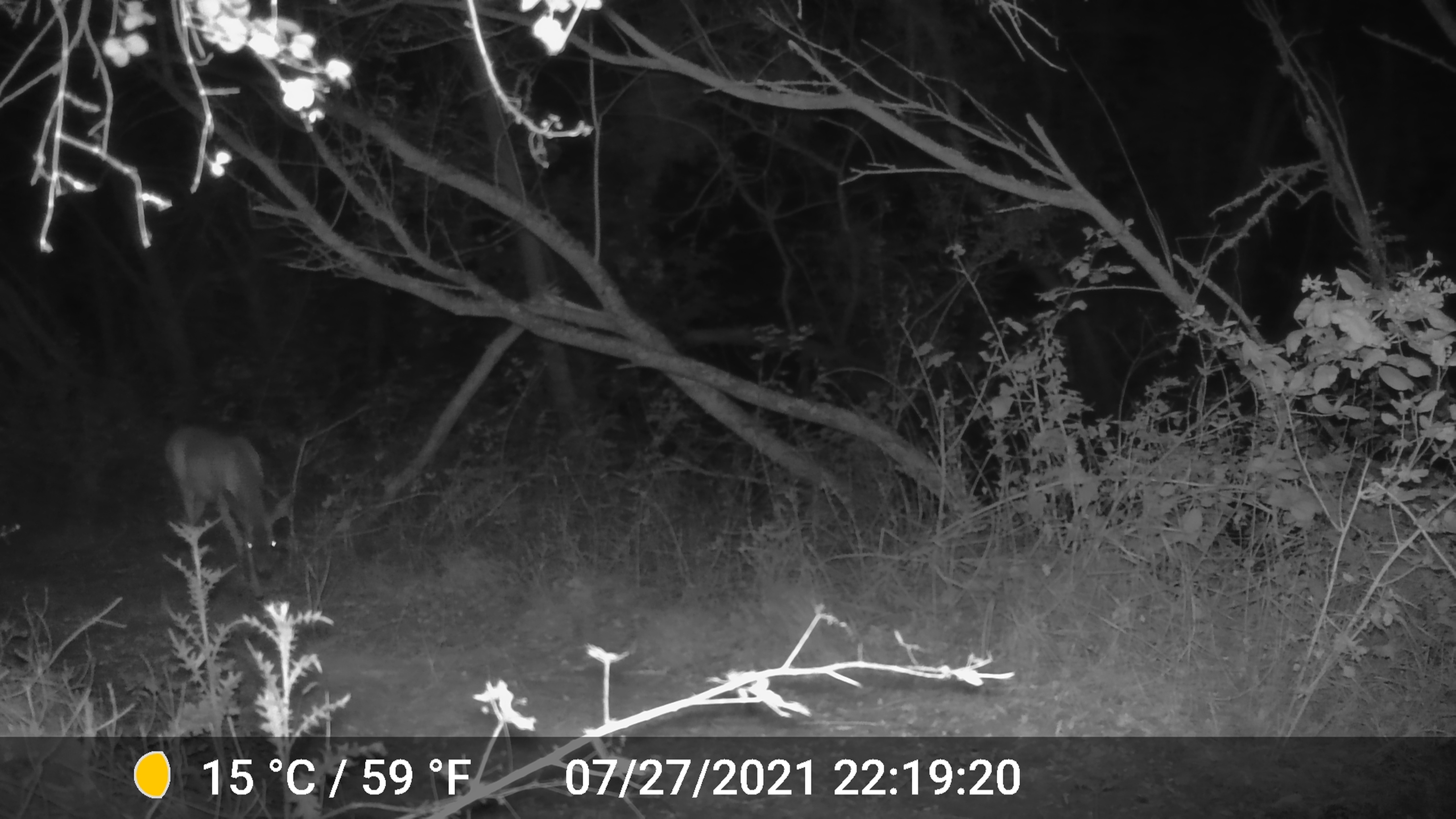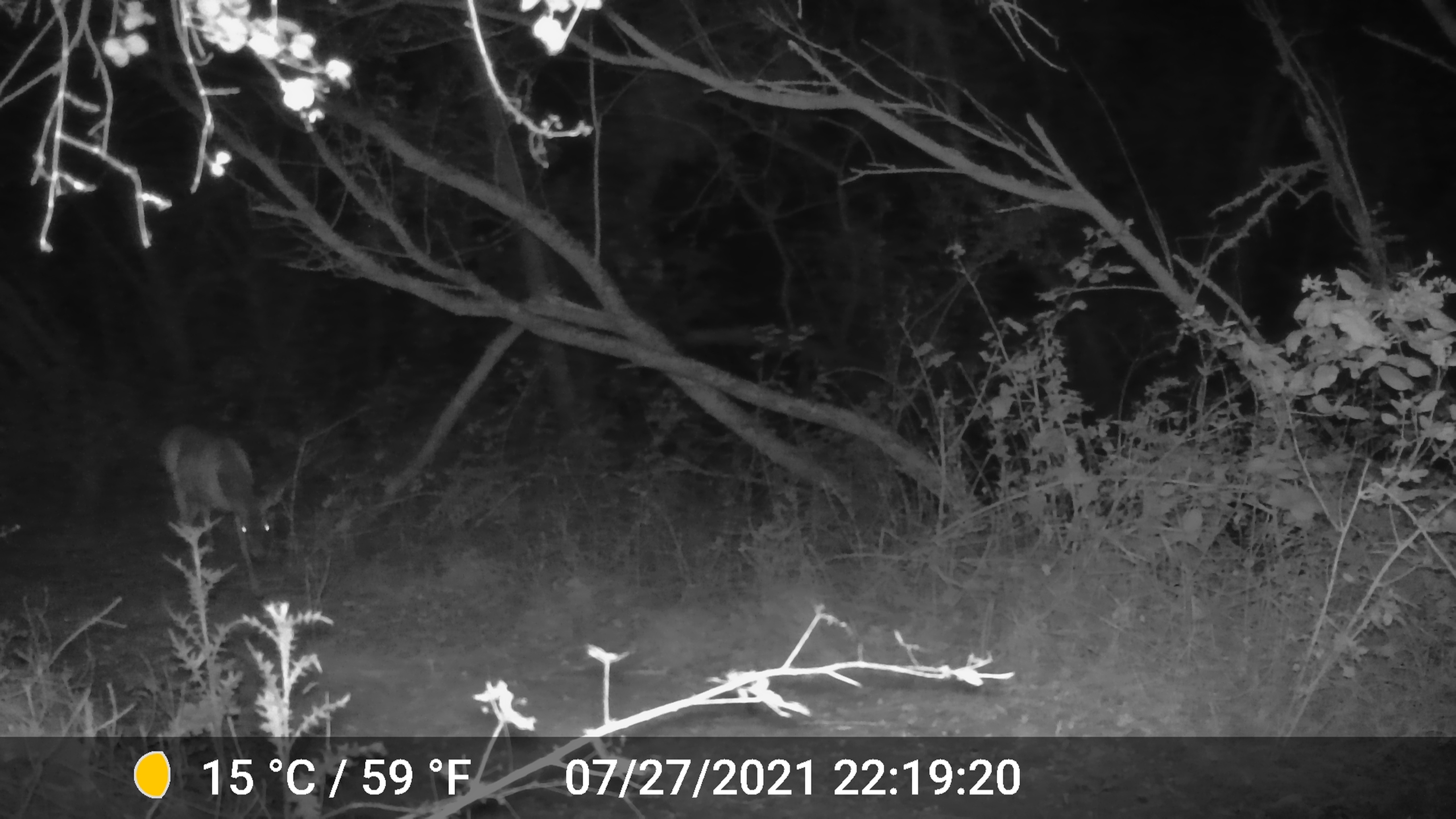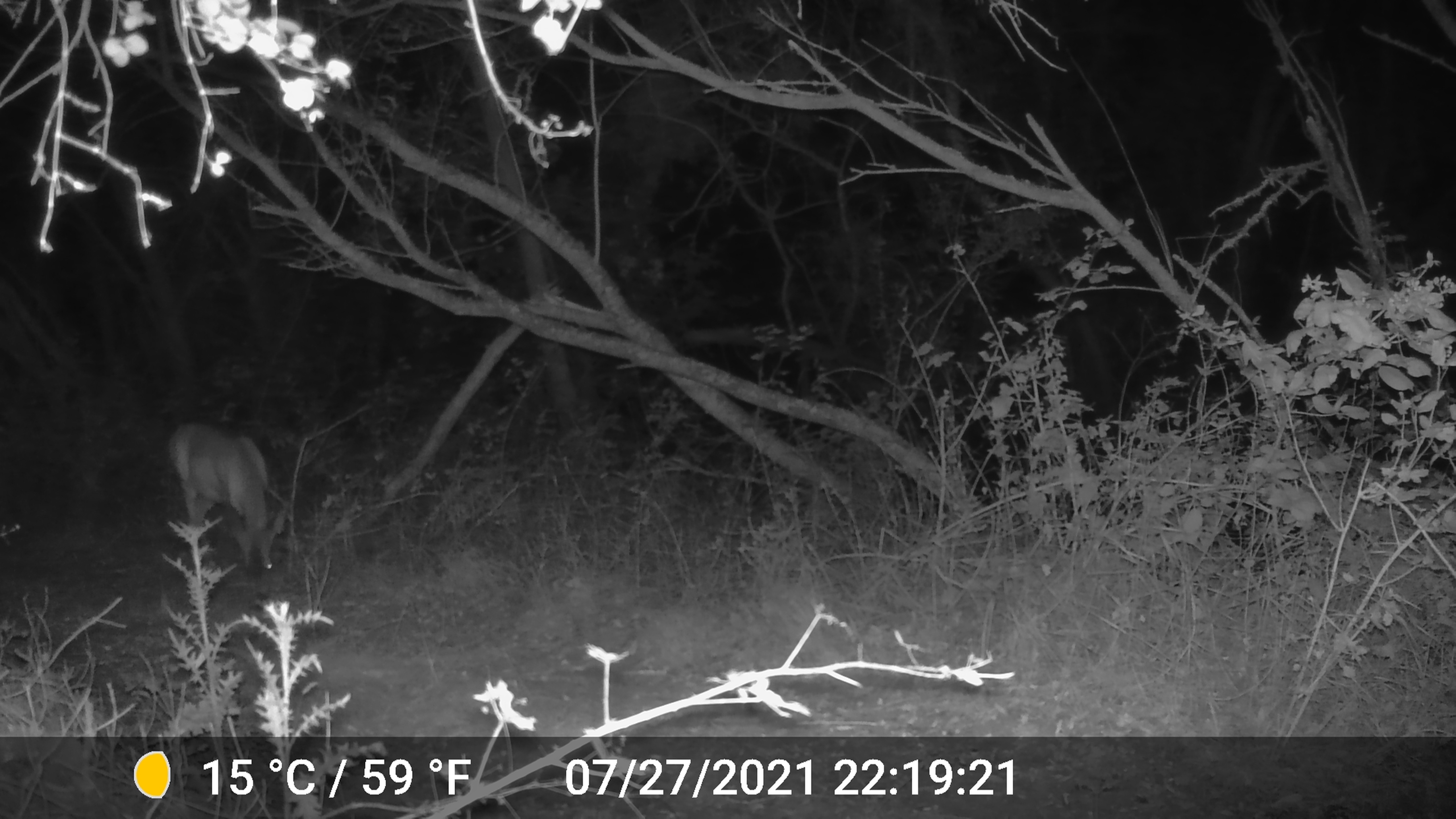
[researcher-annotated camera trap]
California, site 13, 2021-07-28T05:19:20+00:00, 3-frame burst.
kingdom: Animalia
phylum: Chordata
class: Mammalia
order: Artiodactyla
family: Cervidae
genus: Odocoileus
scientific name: Odocoileus hemionus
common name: mule deer